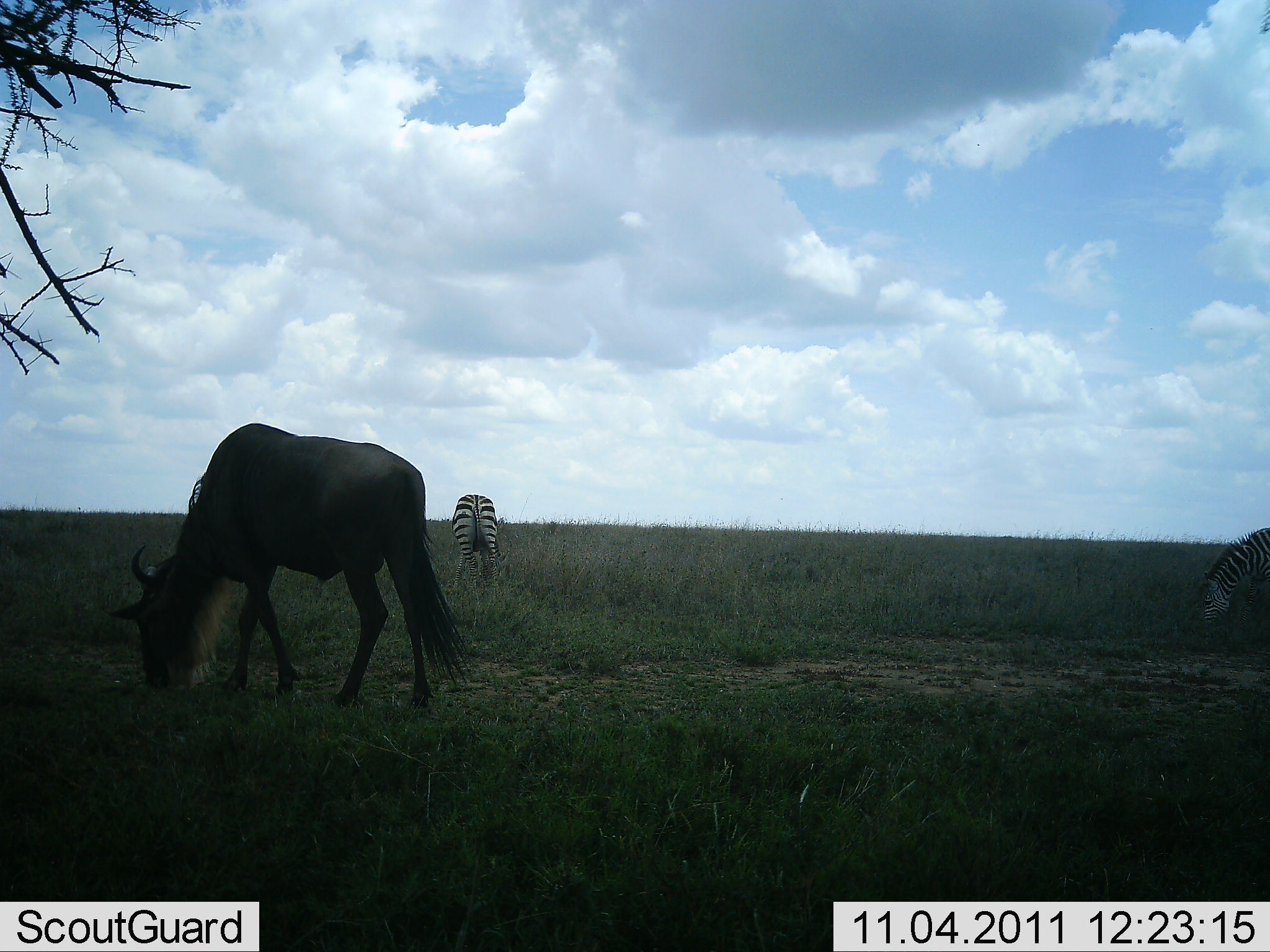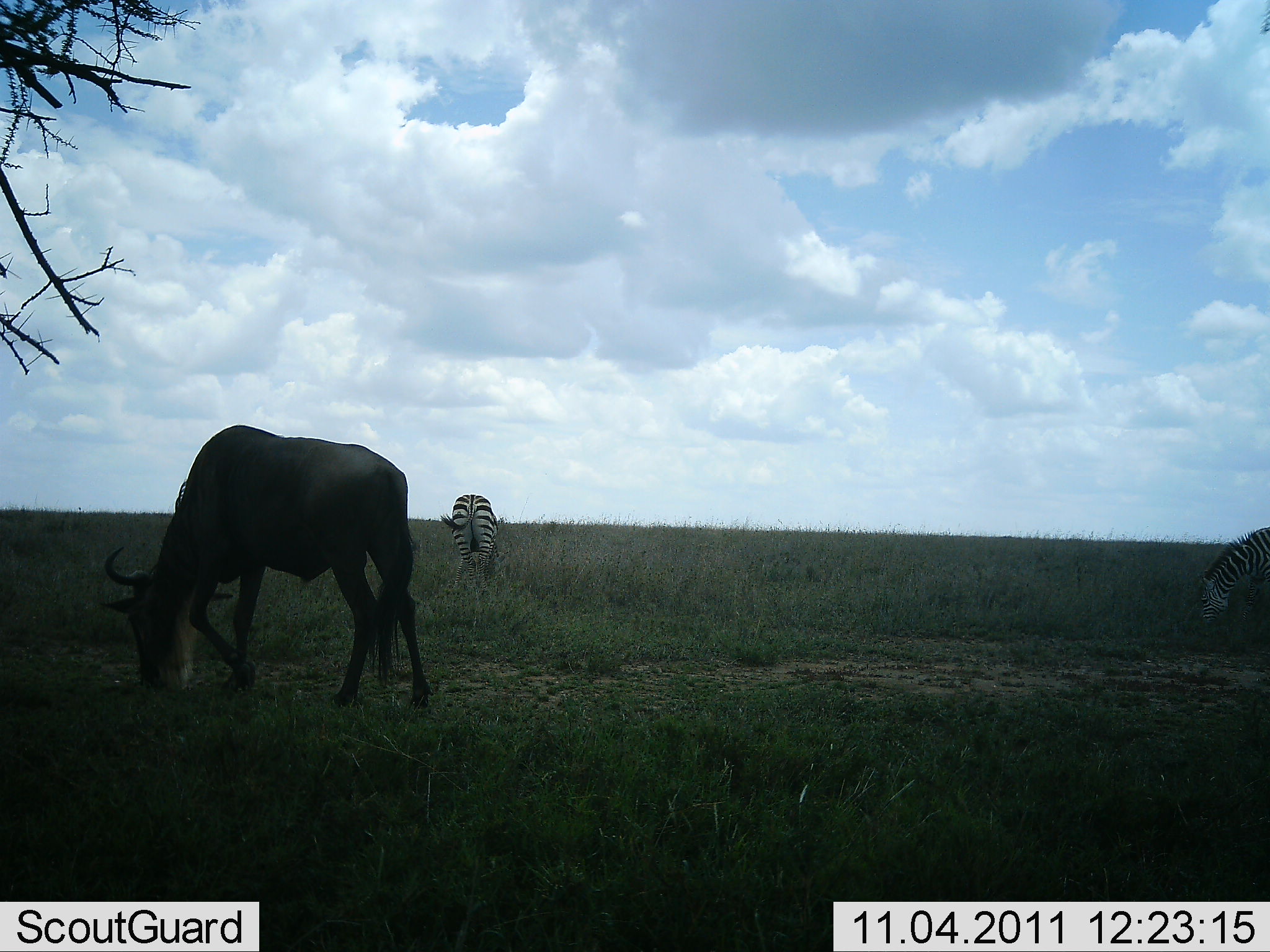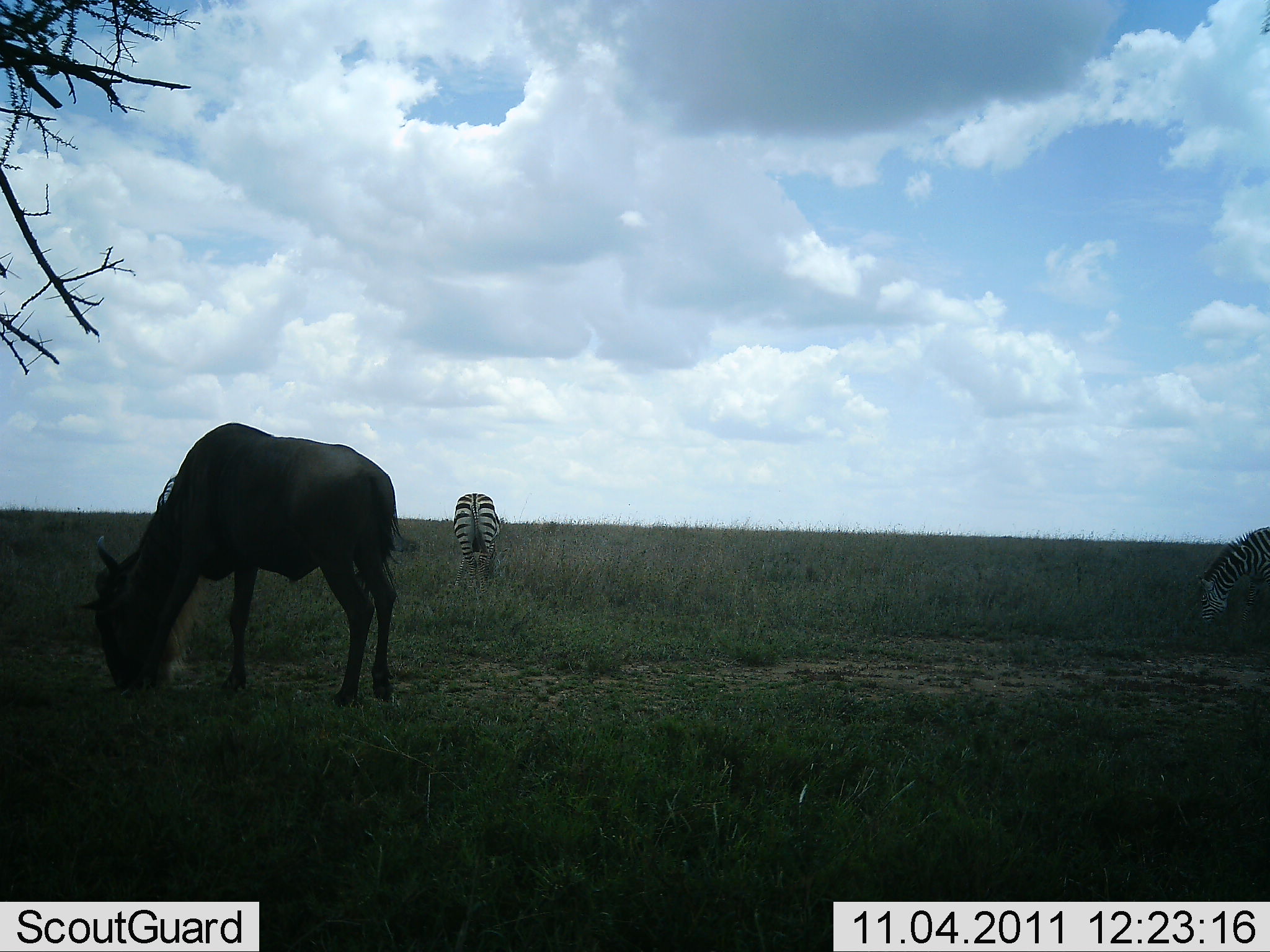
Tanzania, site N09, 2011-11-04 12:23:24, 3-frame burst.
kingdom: Animalia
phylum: Chordata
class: Mammalia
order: Artiodactyla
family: Bovidae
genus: Connochaetes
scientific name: Connochaetes taurinus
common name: blue wildebeest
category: wildebeest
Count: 1.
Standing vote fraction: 25%.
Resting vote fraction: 0%.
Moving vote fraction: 17%.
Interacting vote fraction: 0%.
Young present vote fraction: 0%.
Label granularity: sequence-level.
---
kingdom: Animalia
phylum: Chordata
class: Mammalia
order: Perissodactyla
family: Equidae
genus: Equus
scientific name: Equus quagga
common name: plains zebra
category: zebra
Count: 2.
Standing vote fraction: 36%.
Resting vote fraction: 0%.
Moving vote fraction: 0%.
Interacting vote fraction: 0%.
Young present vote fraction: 0%.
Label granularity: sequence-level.